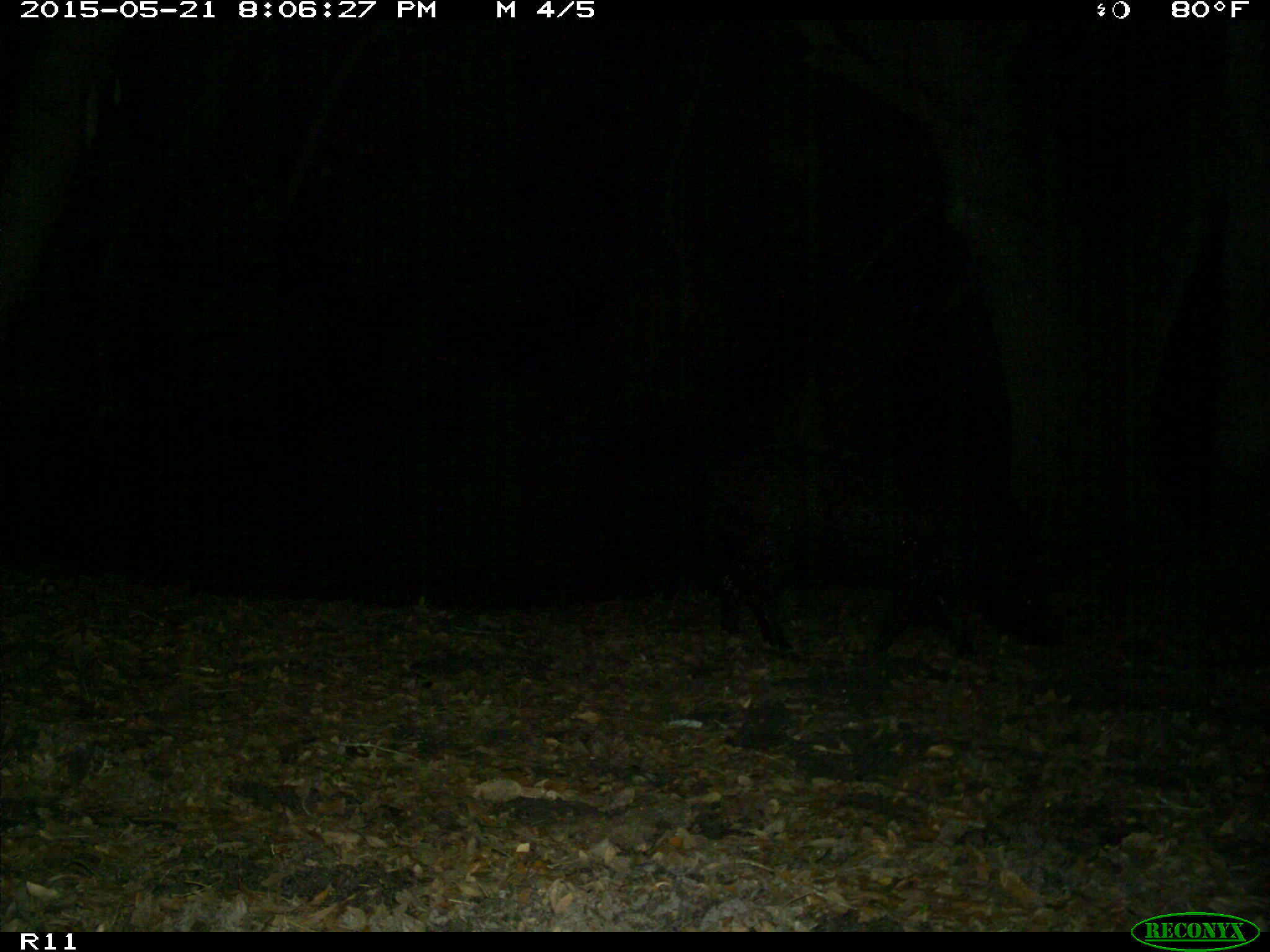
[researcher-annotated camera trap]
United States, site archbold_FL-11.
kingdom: Animalia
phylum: Chordata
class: Mammalia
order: Artiodactyla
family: Suidae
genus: Sus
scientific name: Sus scrofa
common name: wild boar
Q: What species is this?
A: Sus scrofa (wild boar).